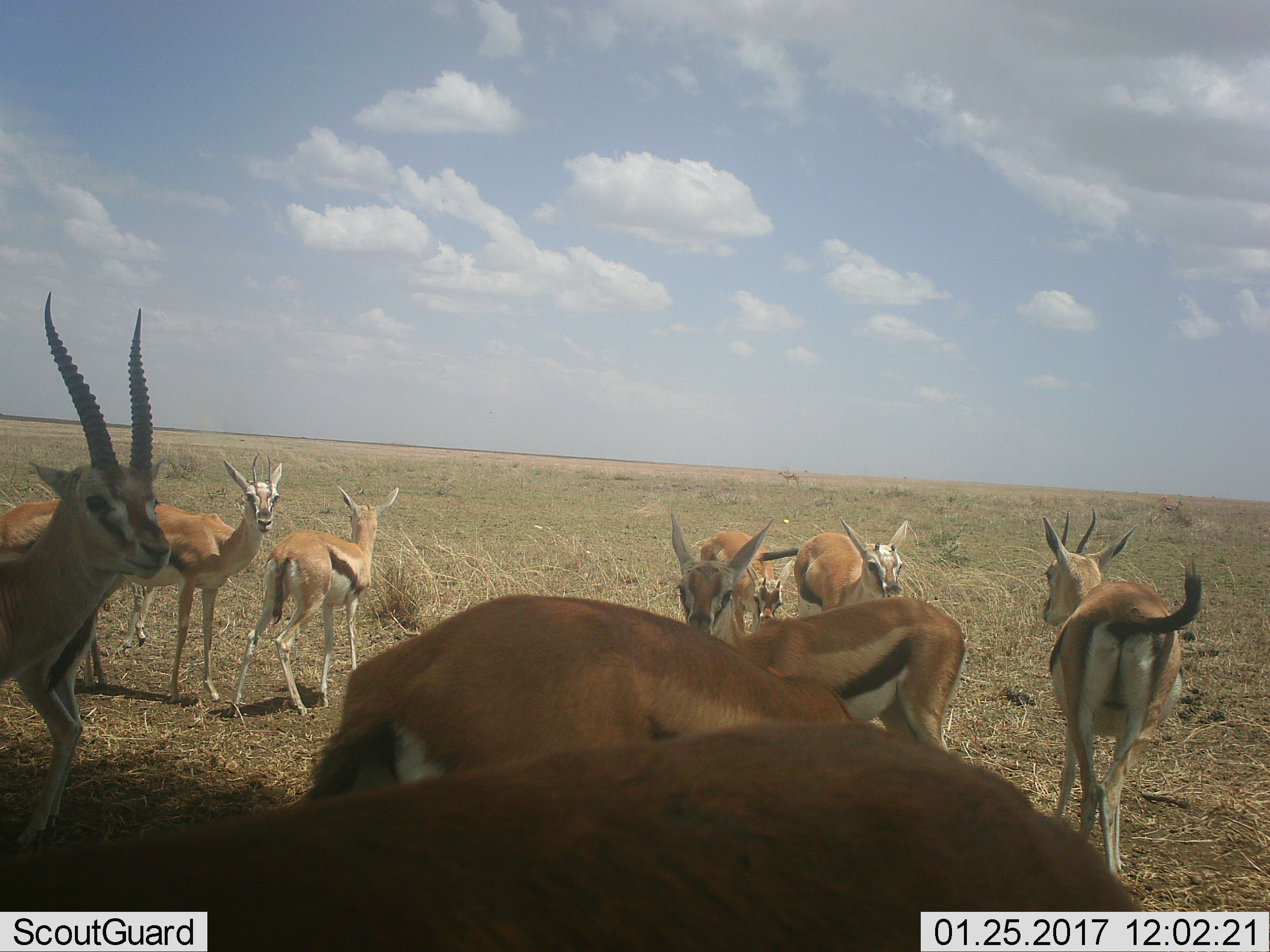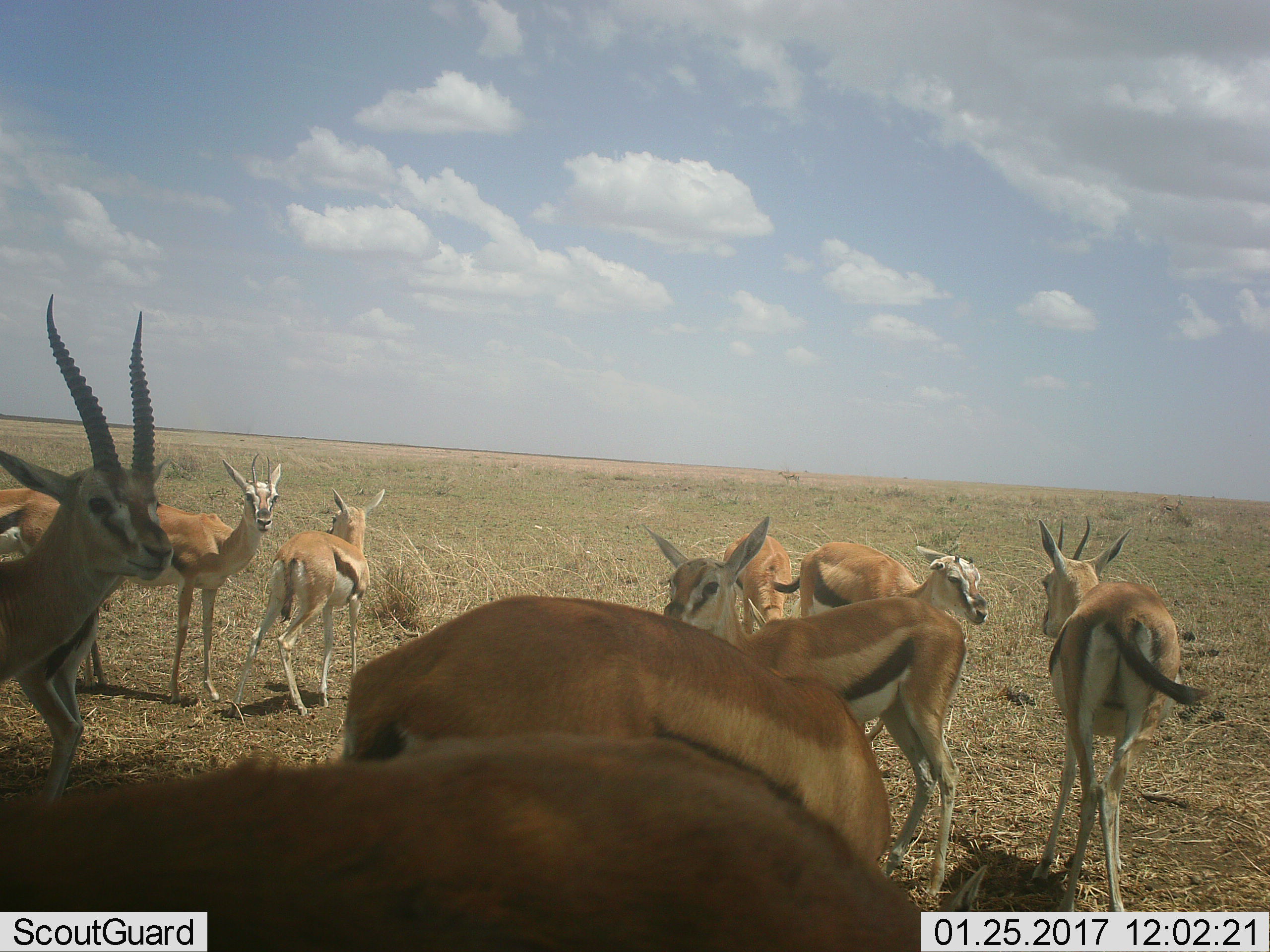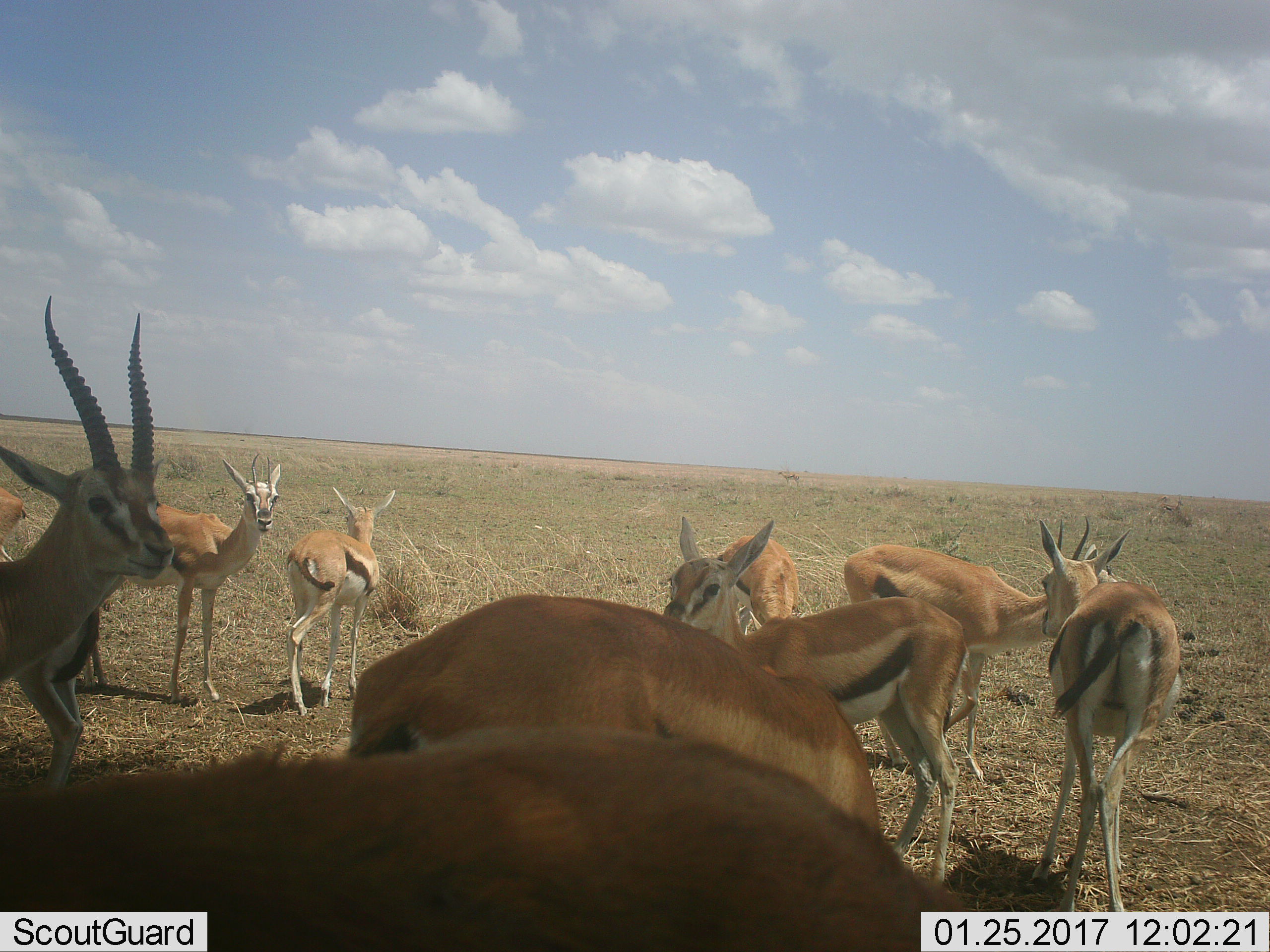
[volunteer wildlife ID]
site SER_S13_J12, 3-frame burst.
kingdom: Animalia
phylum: Chordata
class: Mammalia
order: Artiodactyla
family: Bovidae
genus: Eudorcas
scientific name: Eudorcas thomsonii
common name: thomson's gazelle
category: gazellethomsons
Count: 10.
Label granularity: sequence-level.